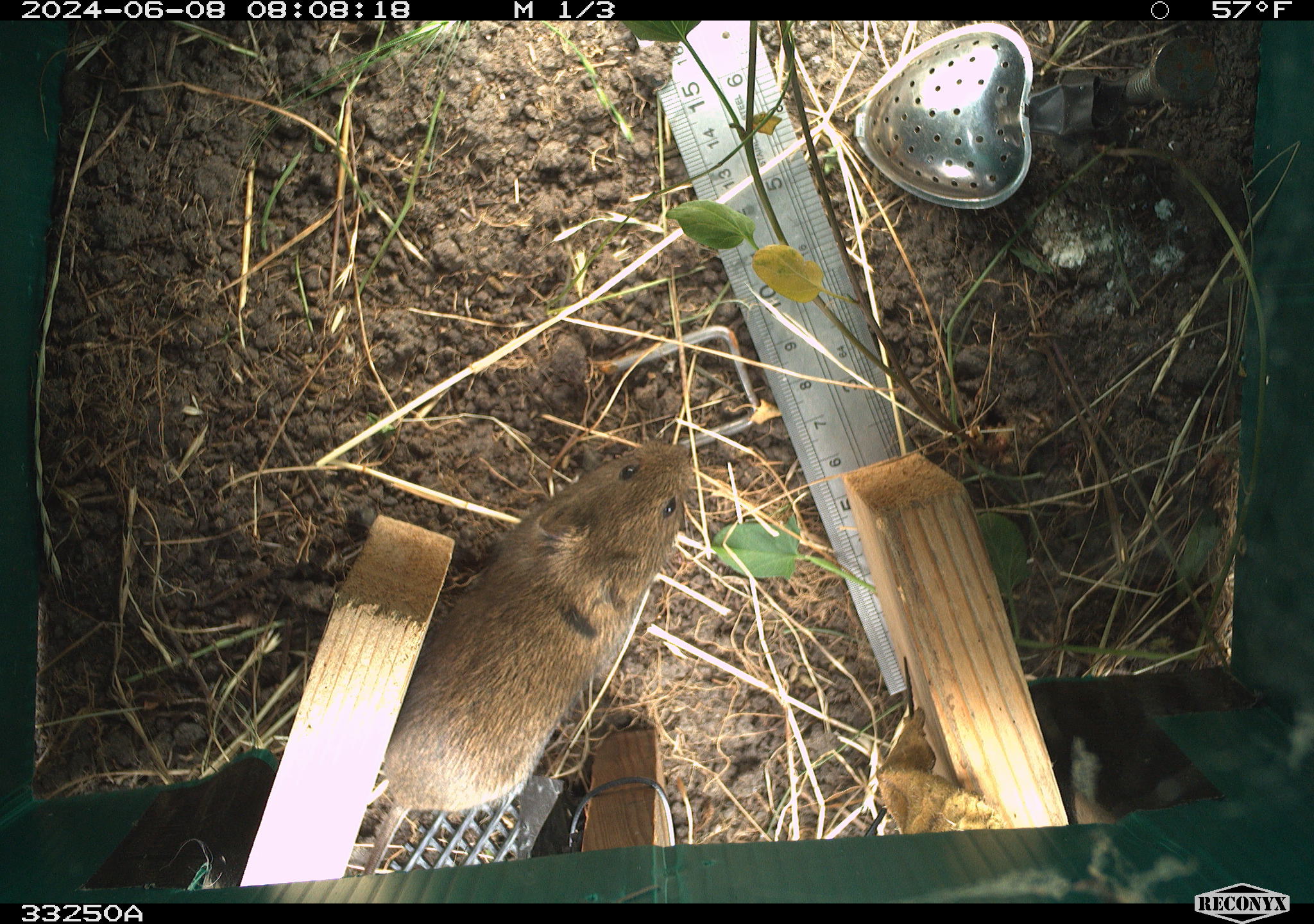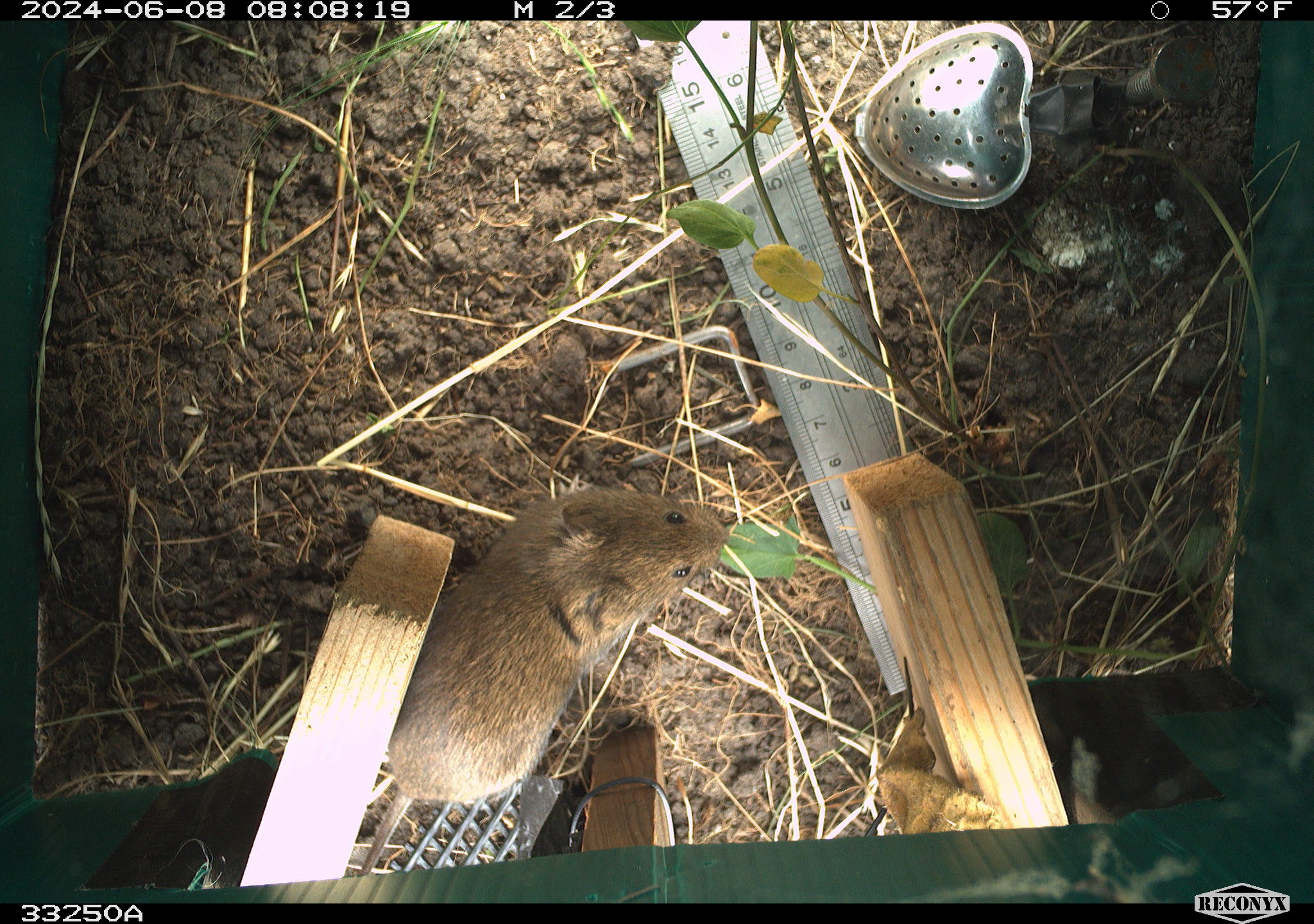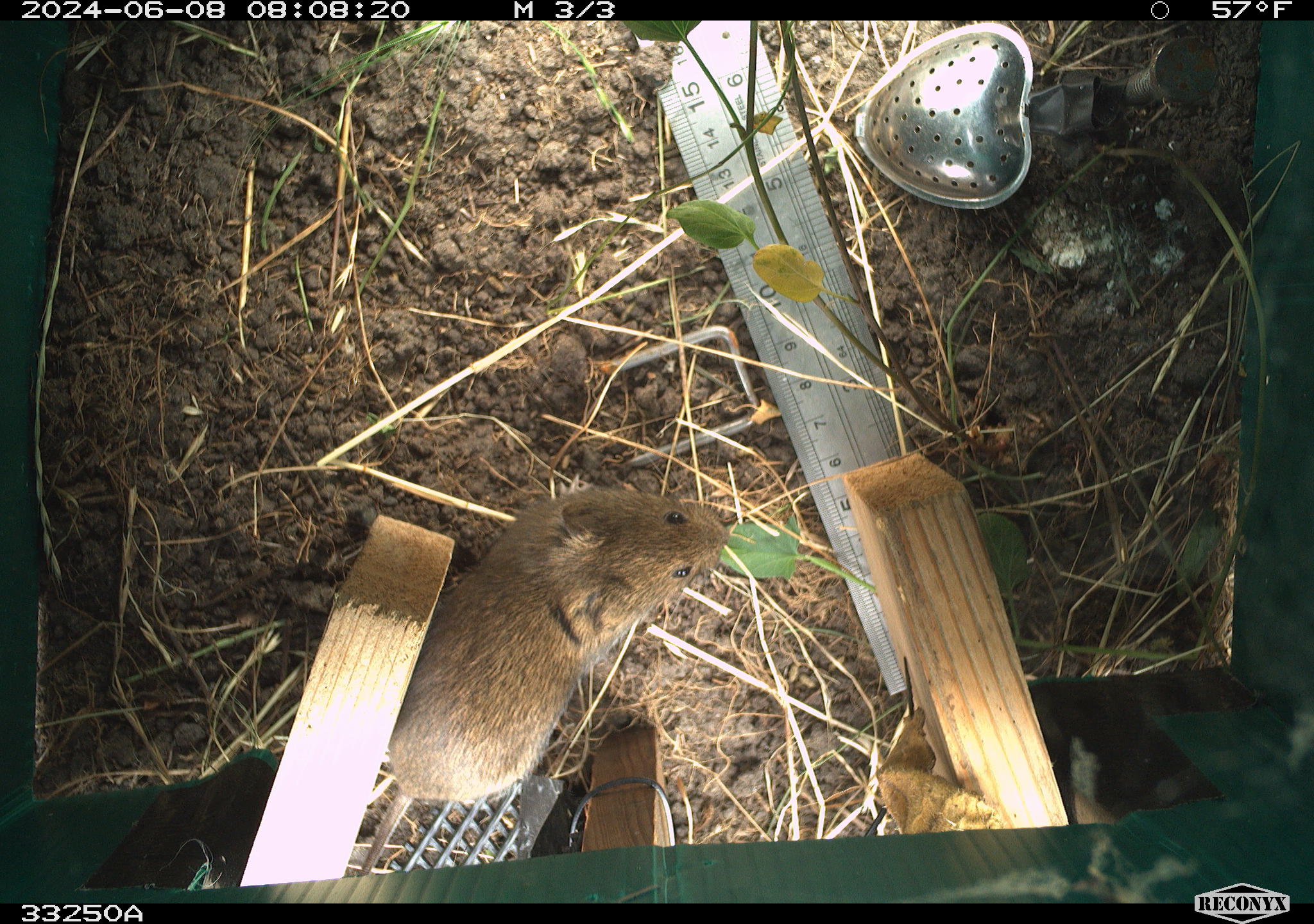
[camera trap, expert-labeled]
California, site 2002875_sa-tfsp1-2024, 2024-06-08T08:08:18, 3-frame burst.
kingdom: Animalia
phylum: Chordata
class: Mammalia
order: Rodentia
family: Cricetidae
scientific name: Arvicolinae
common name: voles, lemmings, and muskrats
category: arvicolinae subfamily